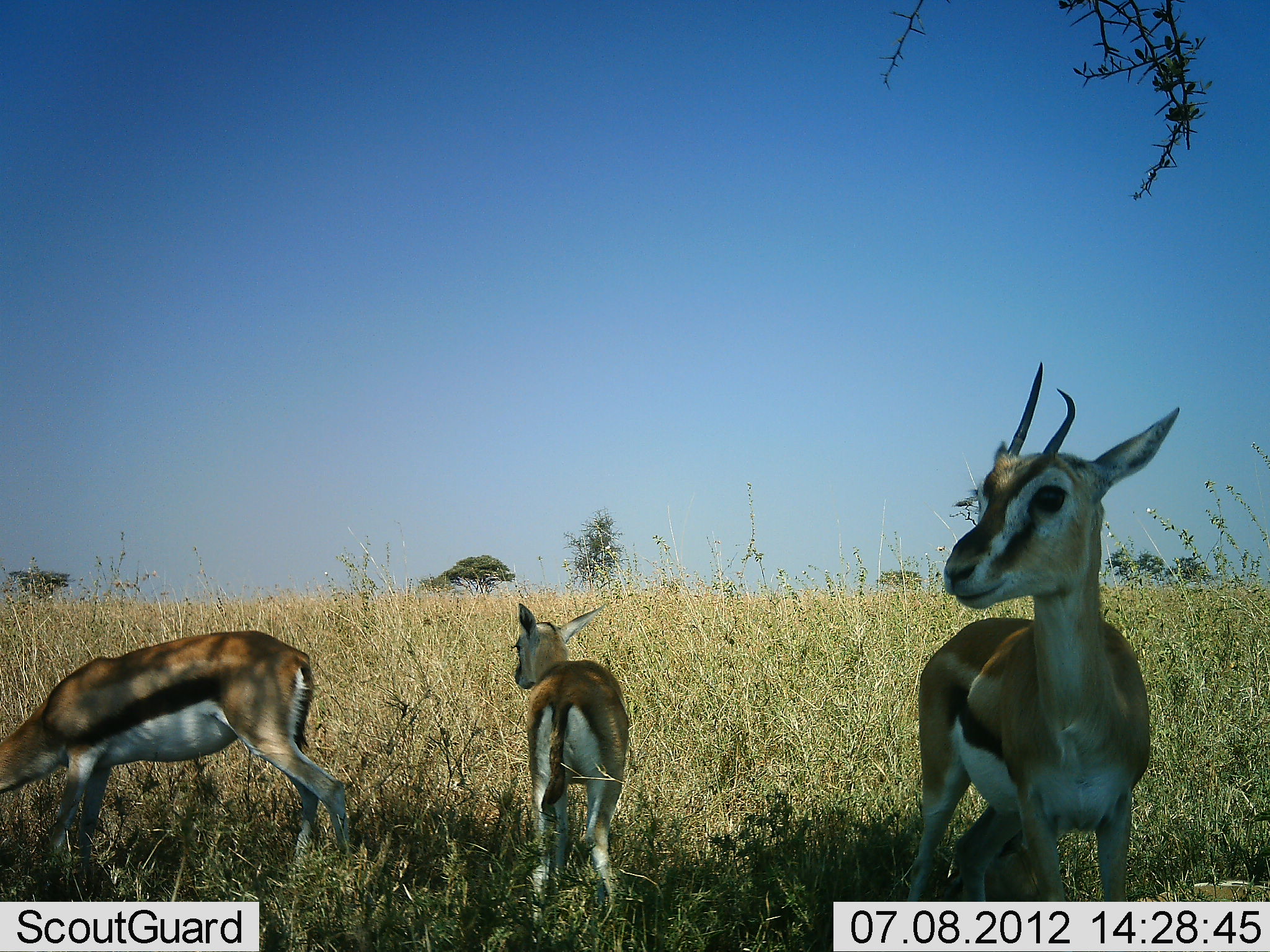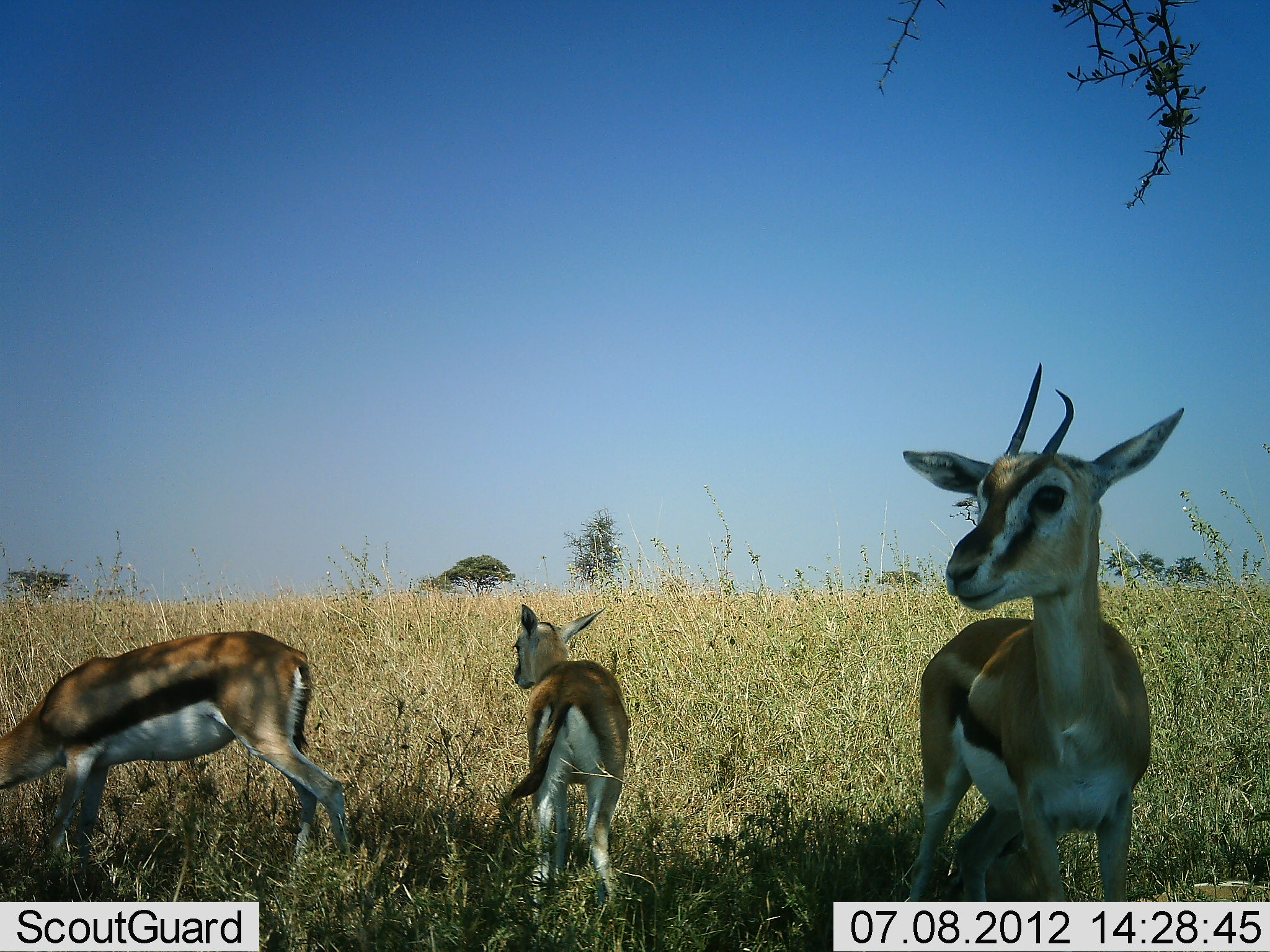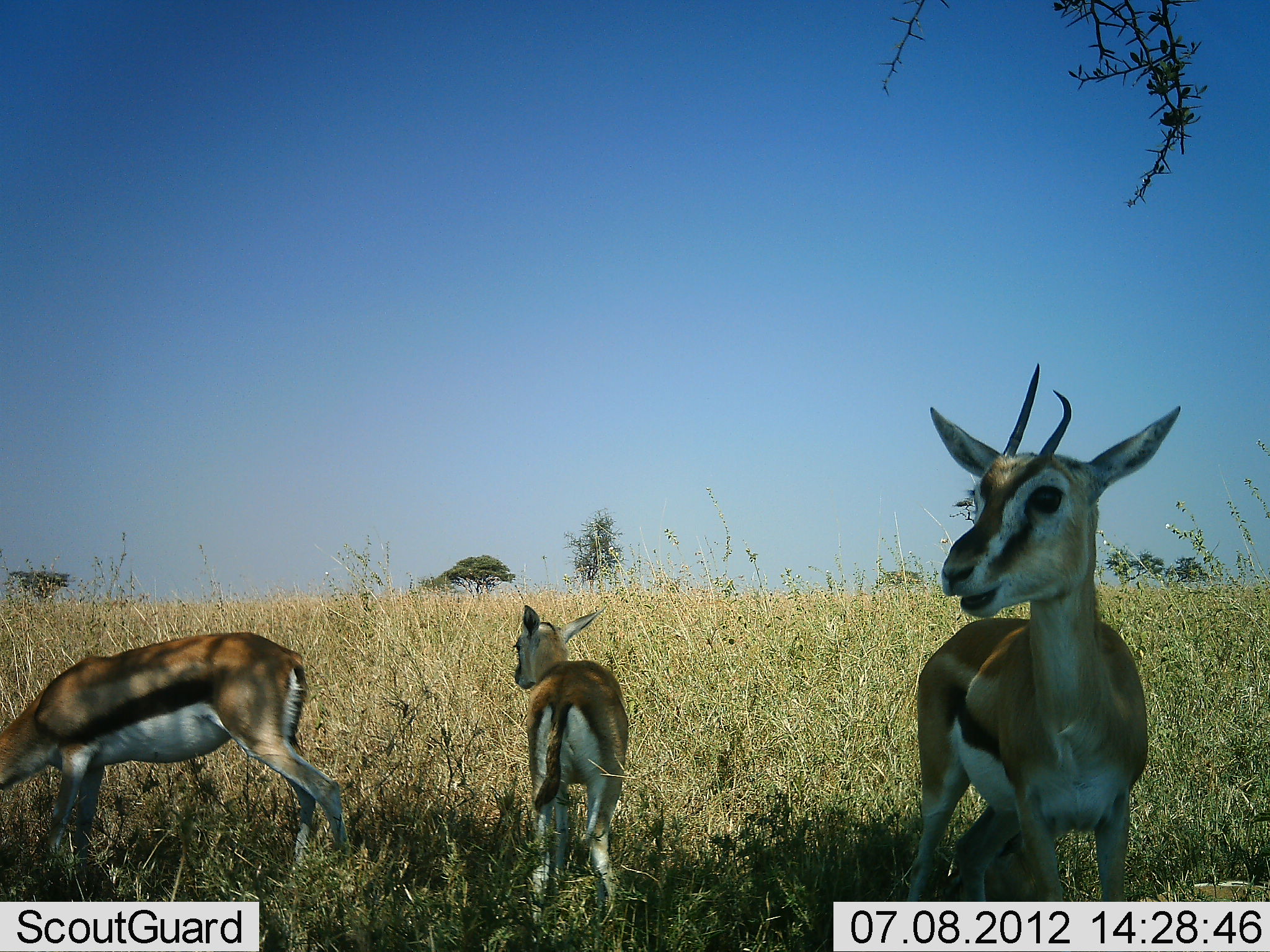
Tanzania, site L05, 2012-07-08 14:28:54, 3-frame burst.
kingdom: Animalia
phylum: Chordata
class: Mammalia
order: Artiodactyla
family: Bovidae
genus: Eudorcas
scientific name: Eudorcas thomsonii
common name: thomson's gazelle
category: gazellethomsons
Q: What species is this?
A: Gazellethomsons (thomson's gazelle) (Eudorcas thomsonii).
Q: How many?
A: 3.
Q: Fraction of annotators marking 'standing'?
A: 100%.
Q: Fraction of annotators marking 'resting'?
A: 0%.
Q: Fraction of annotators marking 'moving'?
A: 0%.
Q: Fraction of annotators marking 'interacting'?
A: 0%.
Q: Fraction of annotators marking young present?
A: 40%.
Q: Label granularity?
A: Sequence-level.